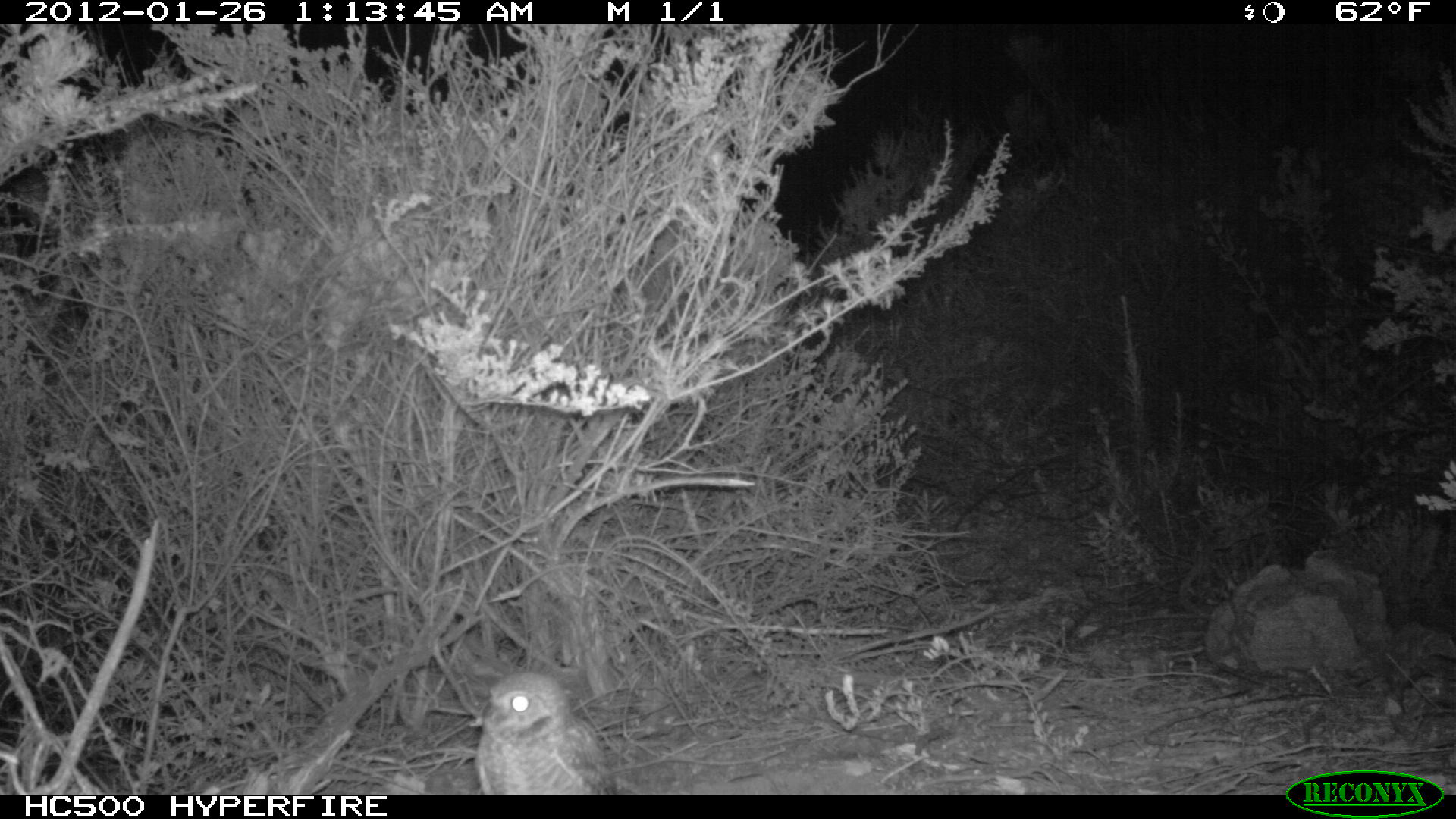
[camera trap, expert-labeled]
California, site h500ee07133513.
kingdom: Animalia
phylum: Chordata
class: Aves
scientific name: Aves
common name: bird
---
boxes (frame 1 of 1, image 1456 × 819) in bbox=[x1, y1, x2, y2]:
bird: bbox=[473, 670, 621, 794]